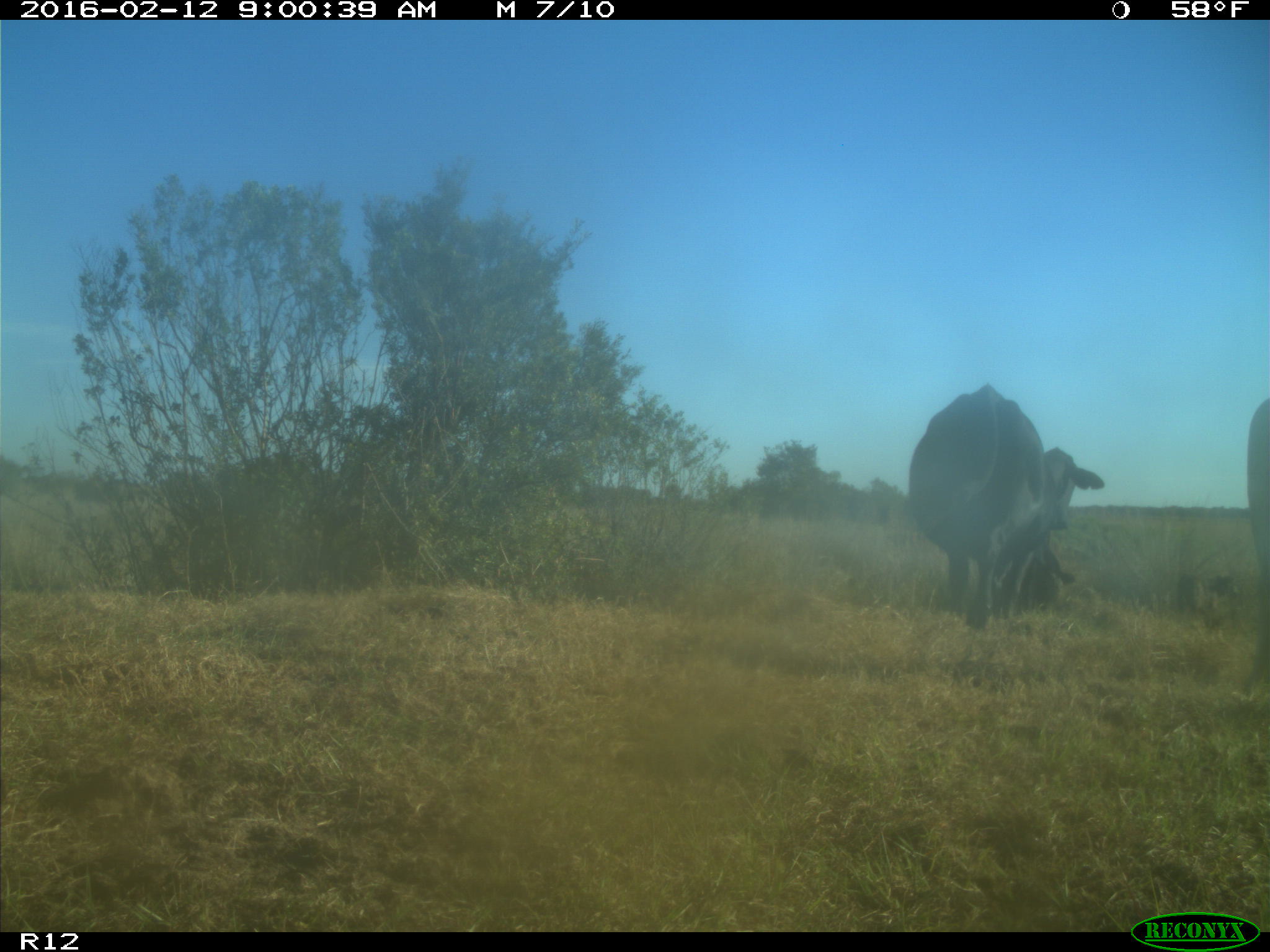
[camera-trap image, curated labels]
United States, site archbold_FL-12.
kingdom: Animalia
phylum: Chordata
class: Mammalia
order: Artiodactyla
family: Bovidae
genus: Bos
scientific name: Bos taurus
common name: domestic cow